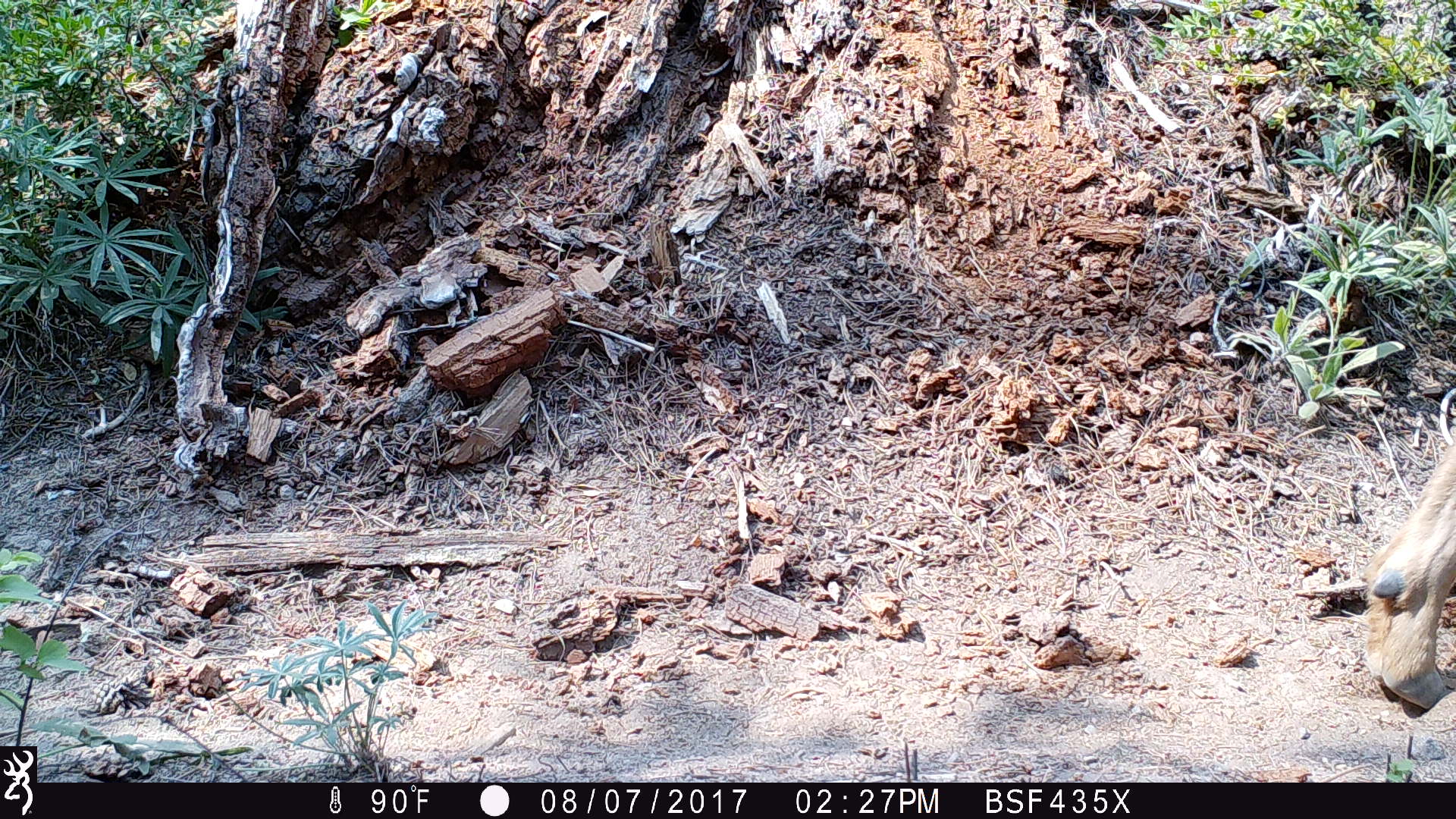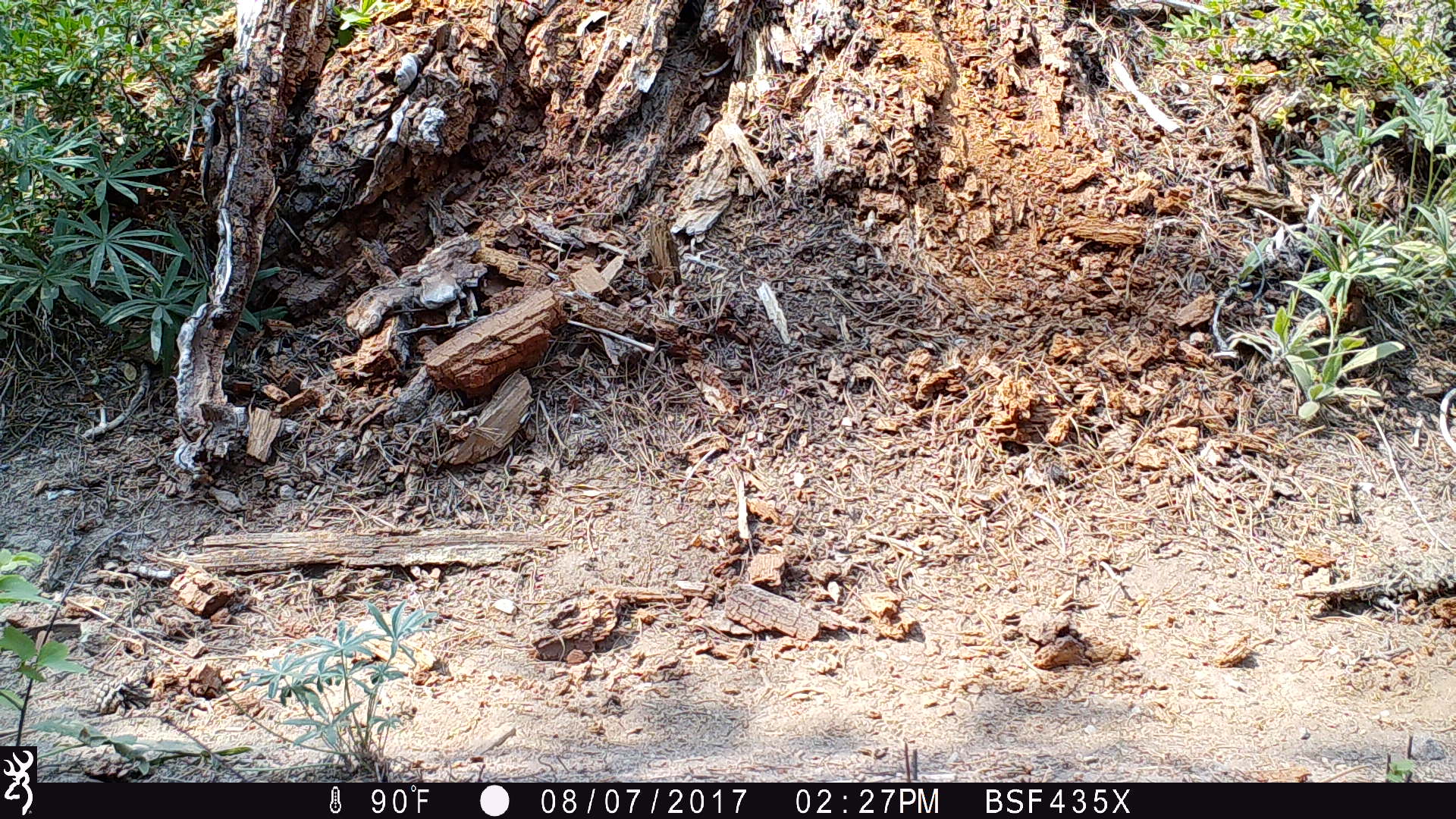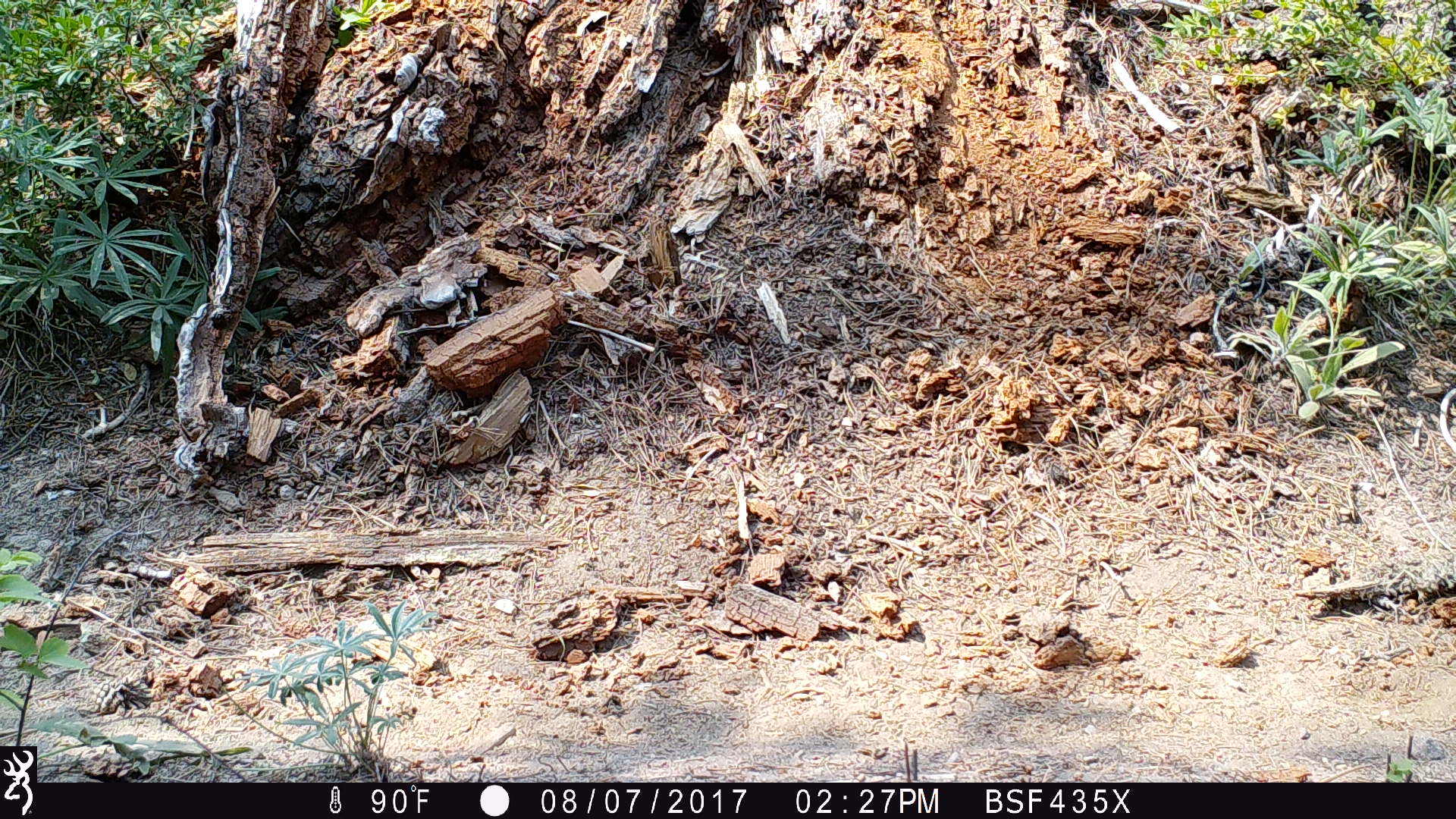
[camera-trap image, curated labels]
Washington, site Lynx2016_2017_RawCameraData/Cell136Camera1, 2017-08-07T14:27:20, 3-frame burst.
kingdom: Animalia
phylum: Chordata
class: Mammalia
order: Artiodactyla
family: Cervidae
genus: Odocoileus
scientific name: Odocoileus hemionus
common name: mule deer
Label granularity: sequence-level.